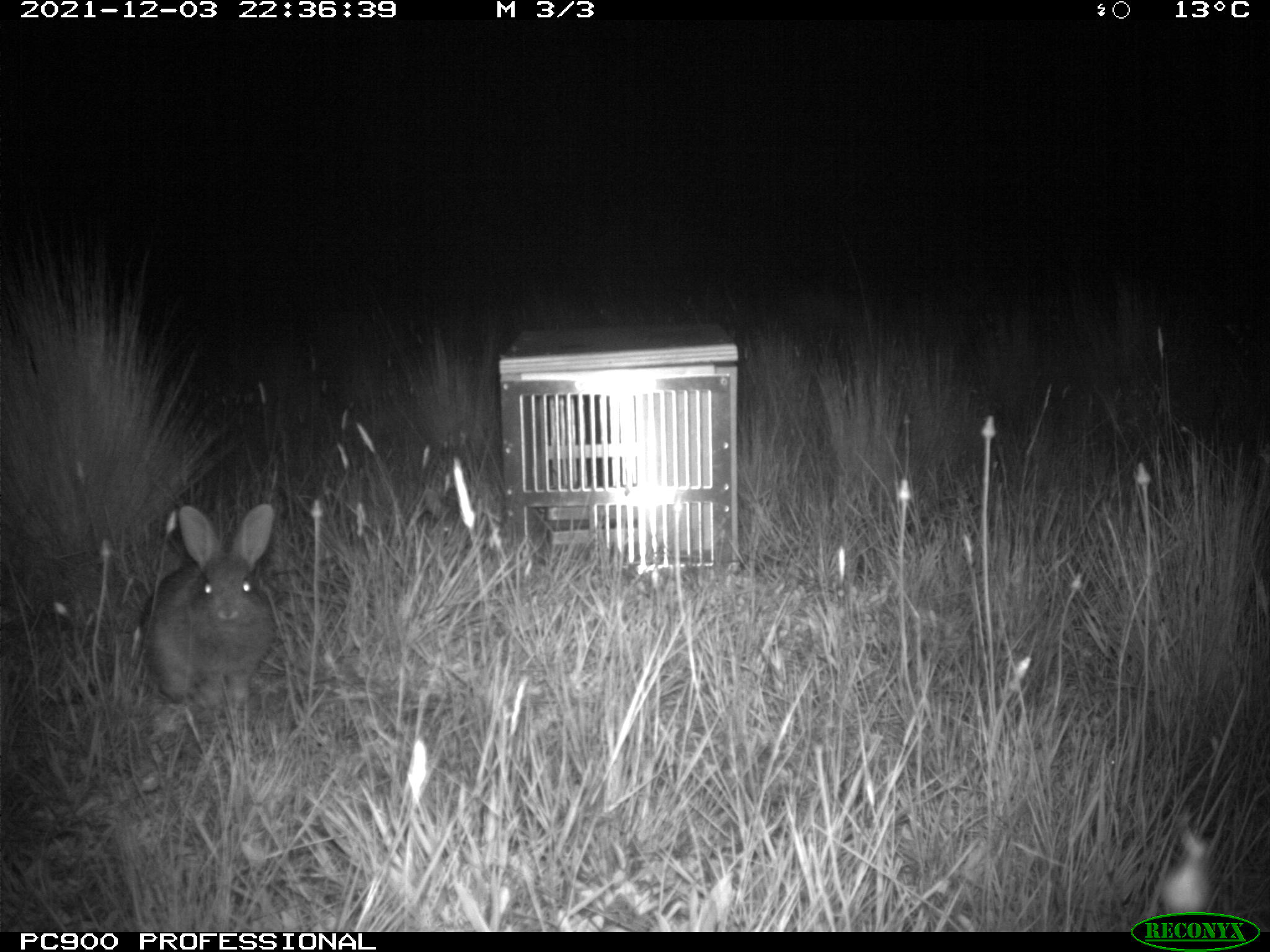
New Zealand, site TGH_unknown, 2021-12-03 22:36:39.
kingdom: Animalia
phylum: Chordata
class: Mammalia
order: Lagomorpha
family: Leporidae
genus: Oryctolagus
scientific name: Oryctolagus cuniculus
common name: european rabbit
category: rabbit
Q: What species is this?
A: Rabbit (european rabbit) (Oryctolagus cuniculus).